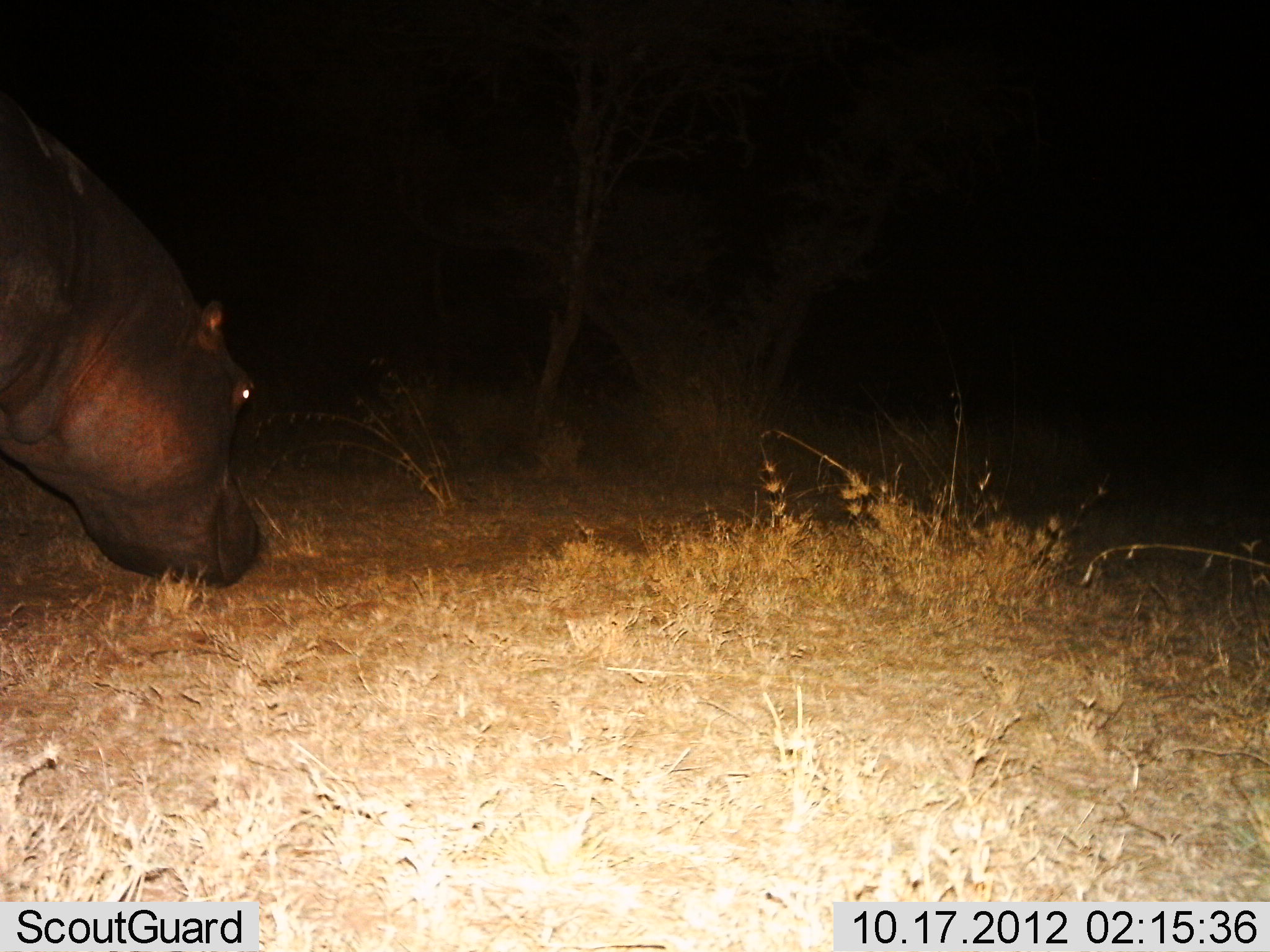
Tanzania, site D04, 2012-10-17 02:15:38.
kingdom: Animalia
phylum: Chordata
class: Mammalia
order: Artiodactyla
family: Hippopotamidae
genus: Hippopotamus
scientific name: Hippopotamus amphibius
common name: hippopotamus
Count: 1.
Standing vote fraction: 30%.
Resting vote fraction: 0%.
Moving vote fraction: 30%.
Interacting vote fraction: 0%.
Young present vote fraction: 0%.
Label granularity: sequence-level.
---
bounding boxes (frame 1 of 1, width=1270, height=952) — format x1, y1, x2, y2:
animal: 1, 93, 261, 592